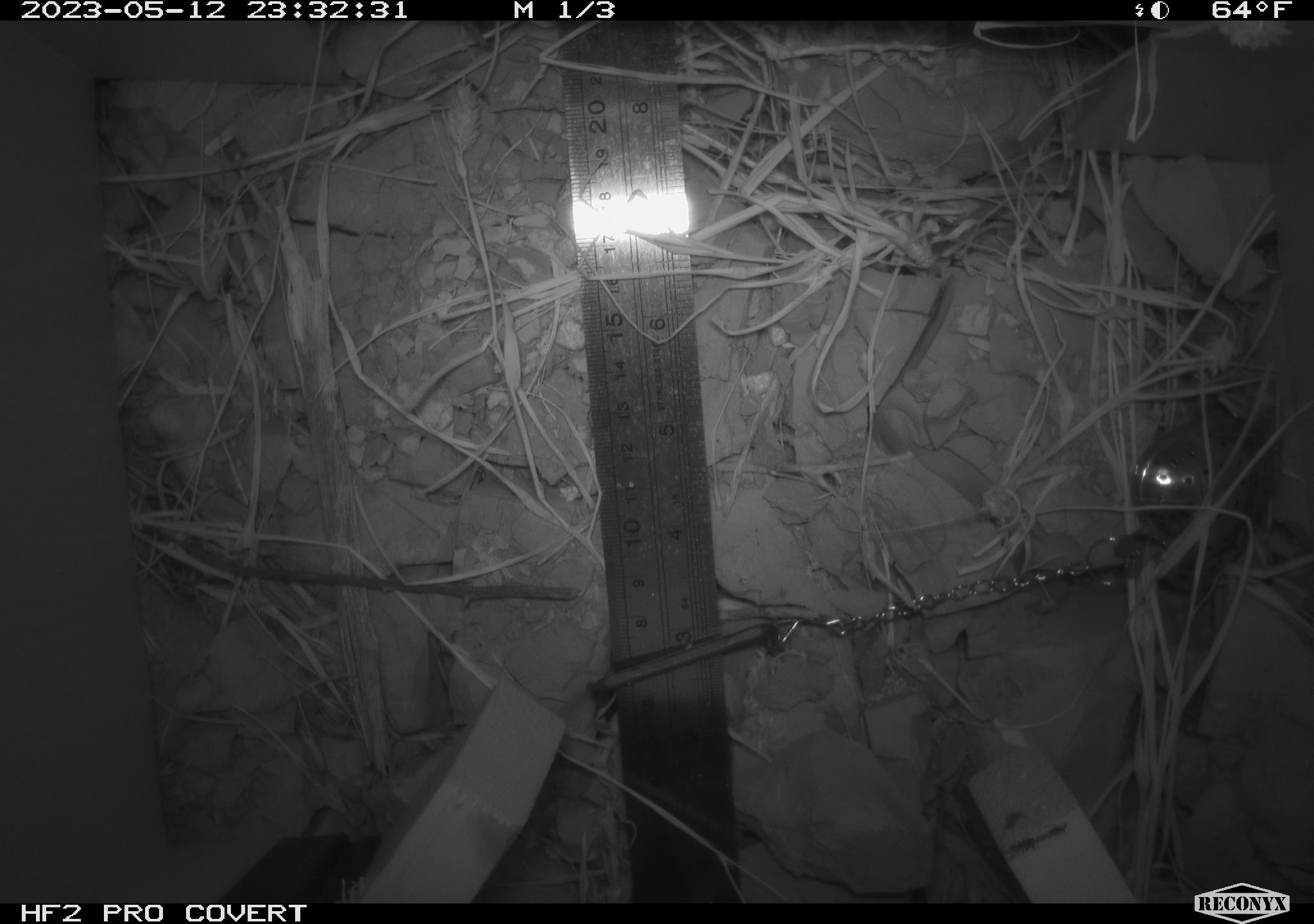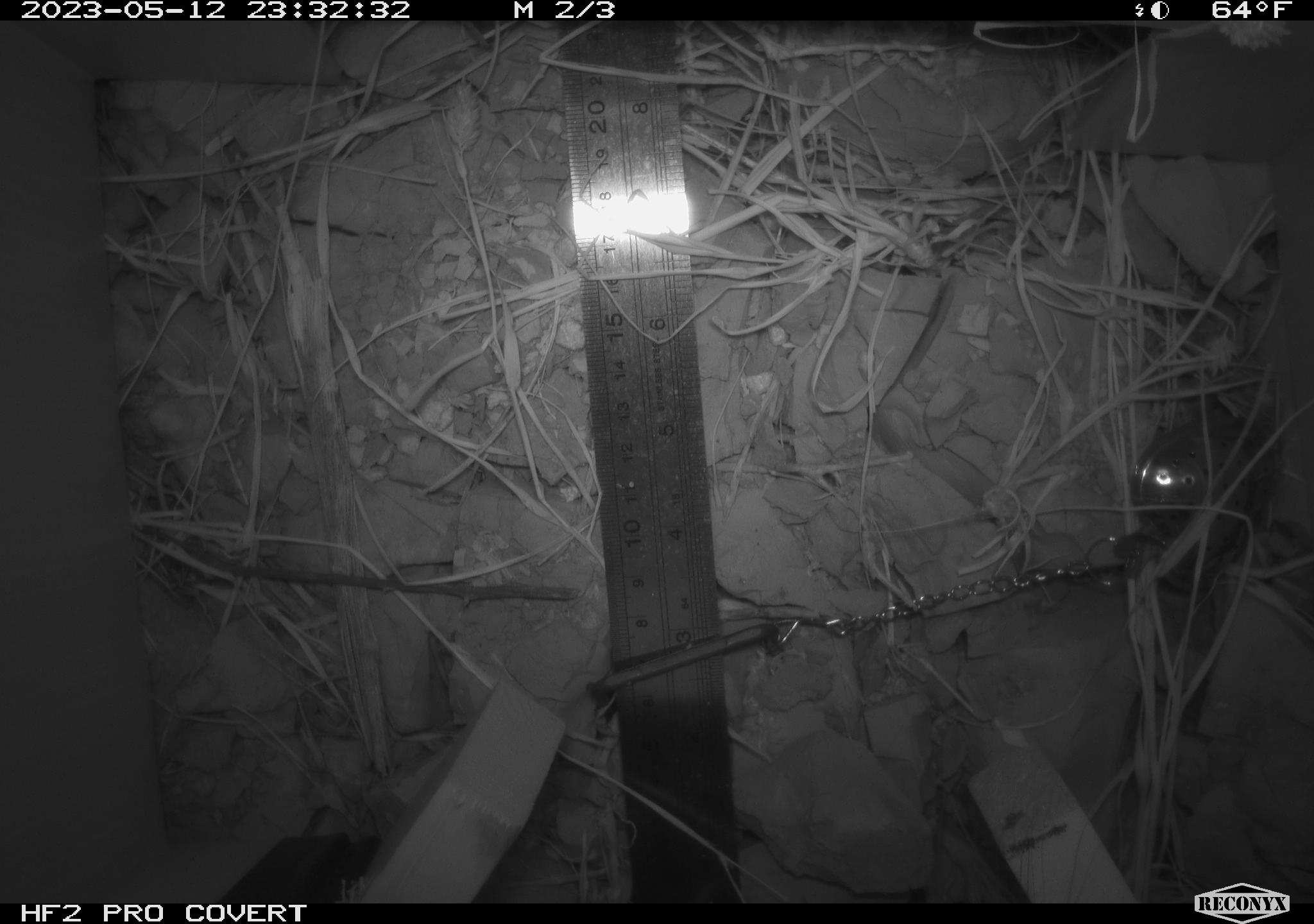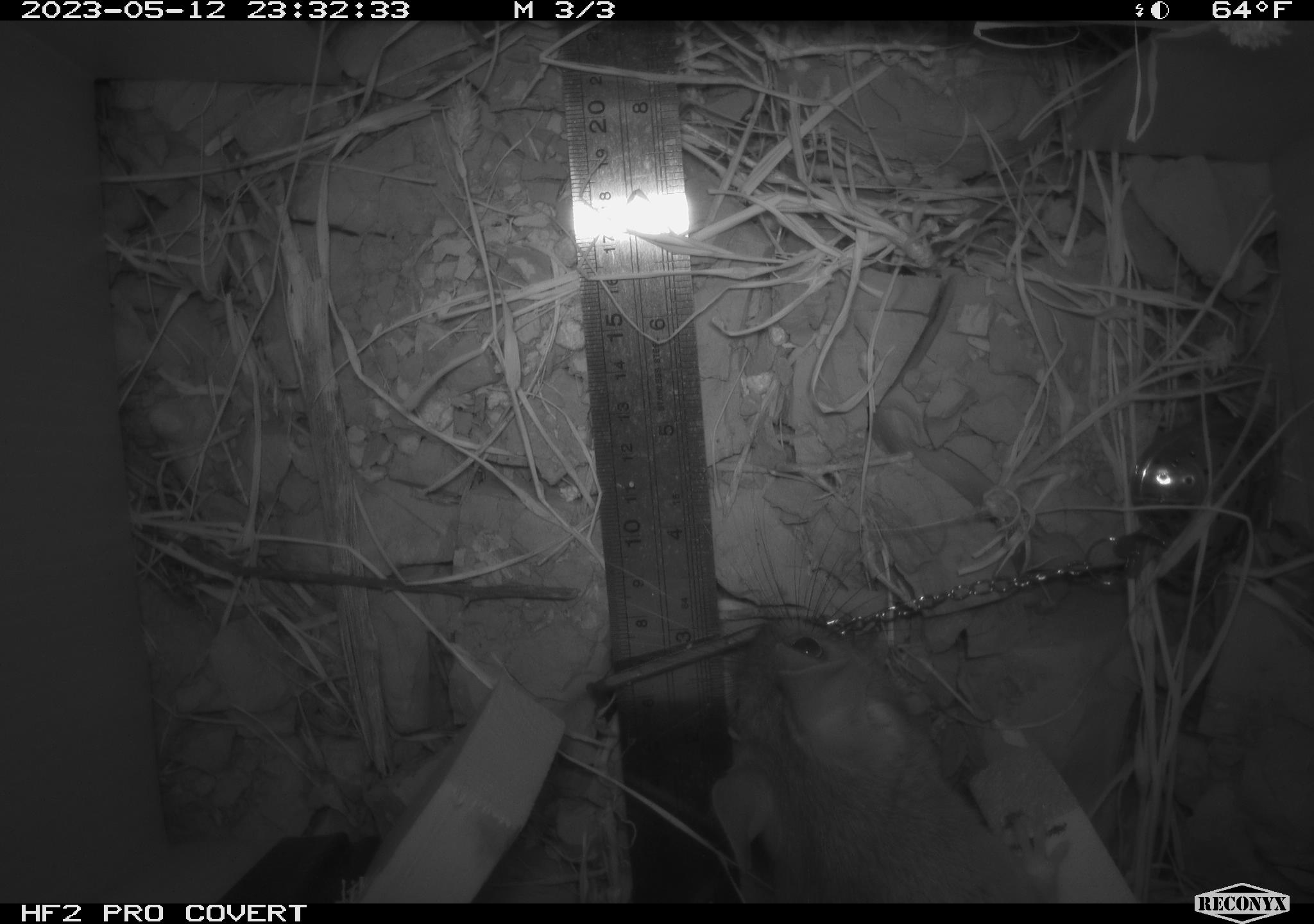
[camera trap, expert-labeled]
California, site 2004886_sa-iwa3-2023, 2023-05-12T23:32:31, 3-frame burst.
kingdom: Animalia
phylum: Chordata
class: Mammalia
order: Rodentia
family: Cricetidae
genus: Neotoma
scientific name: Neotoma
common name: pack rat or woodrat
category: neotoma species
Neotoma species (pack rat or woodrat) (Neotoma).